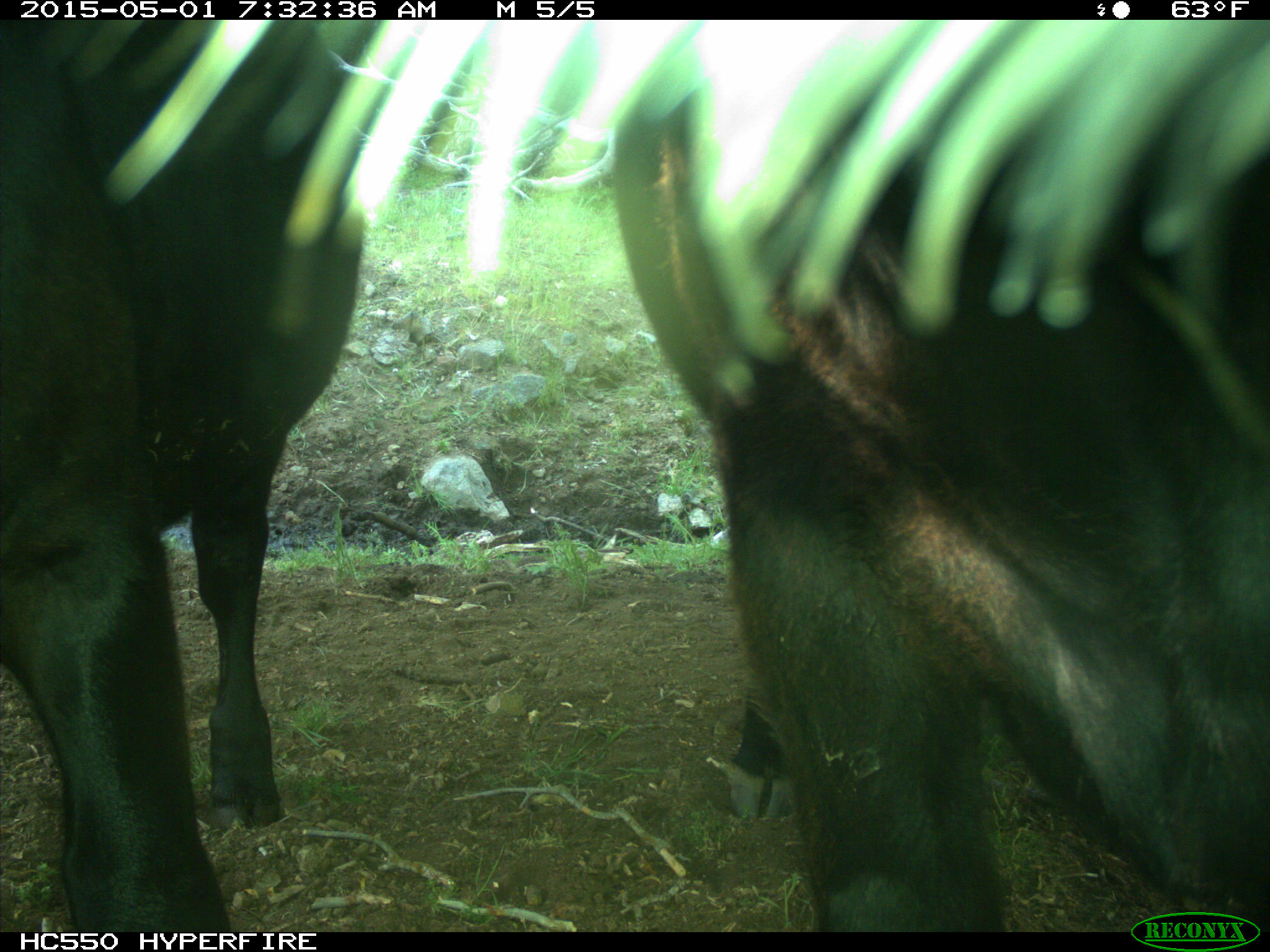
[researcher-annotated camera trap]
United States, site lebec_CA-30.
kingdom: Animalia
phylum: Chordata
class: Mammalia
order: Artiodactyla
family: Bovidae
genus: Bos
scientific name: Bos taurus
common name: domestic cow